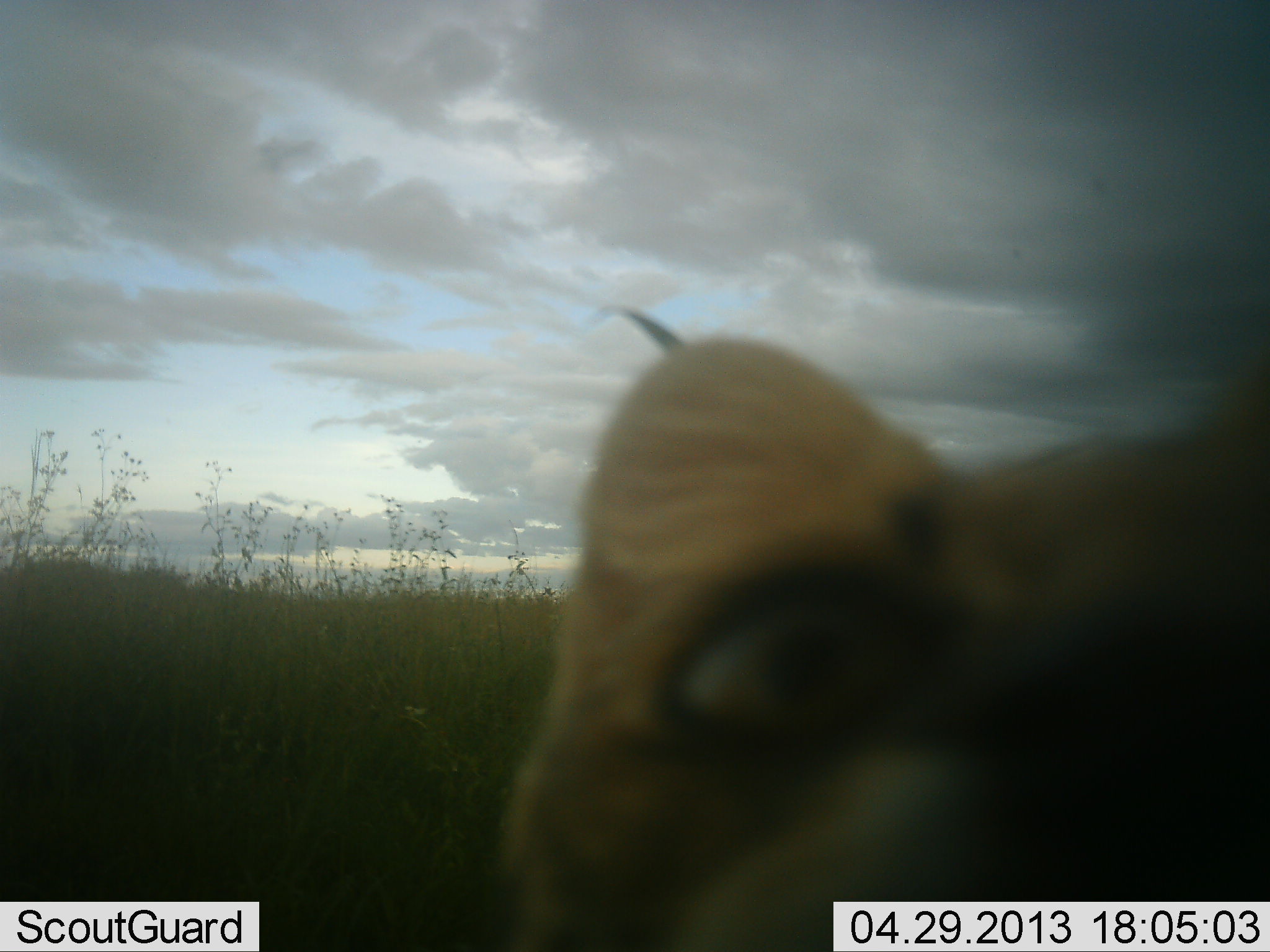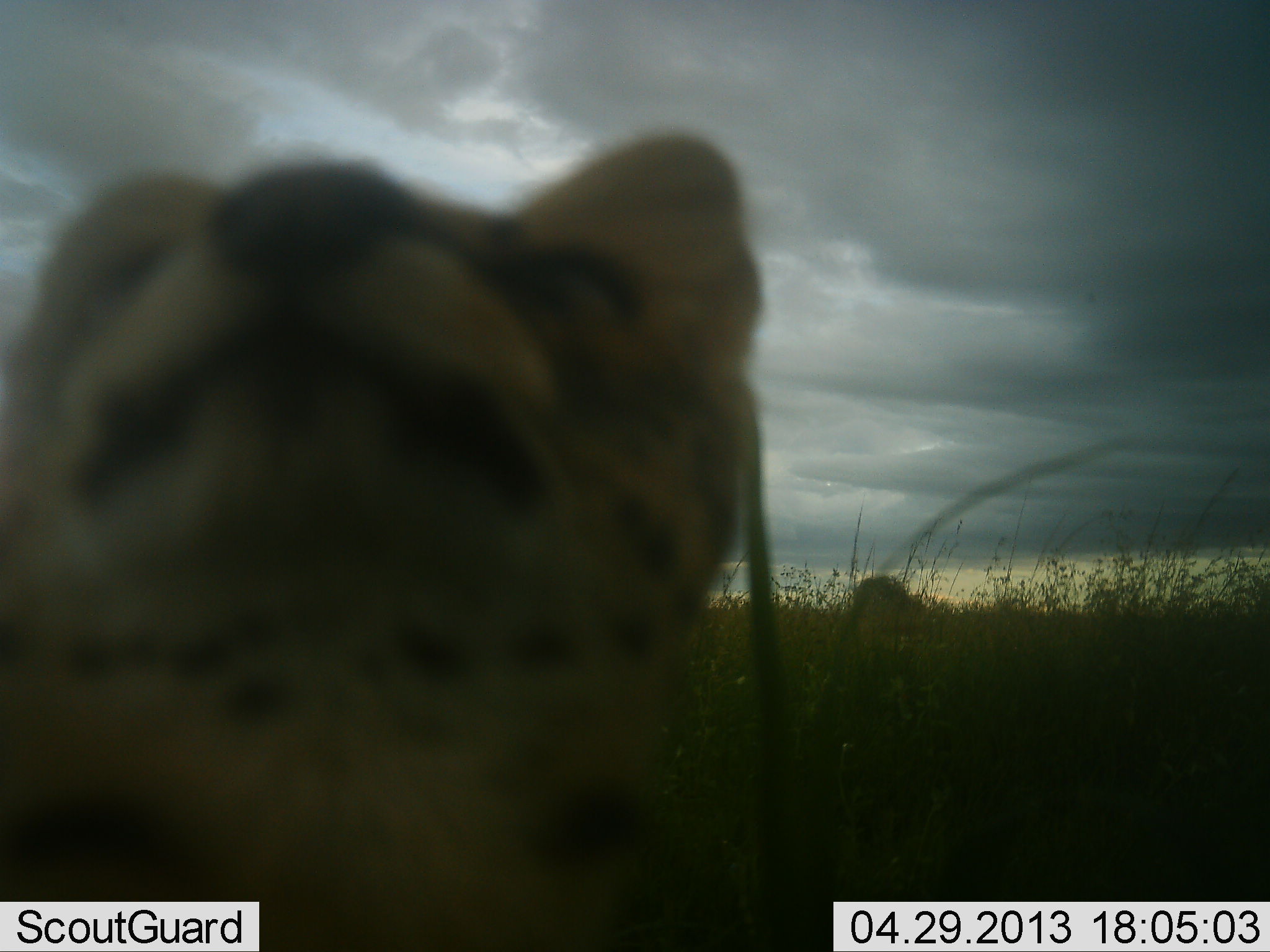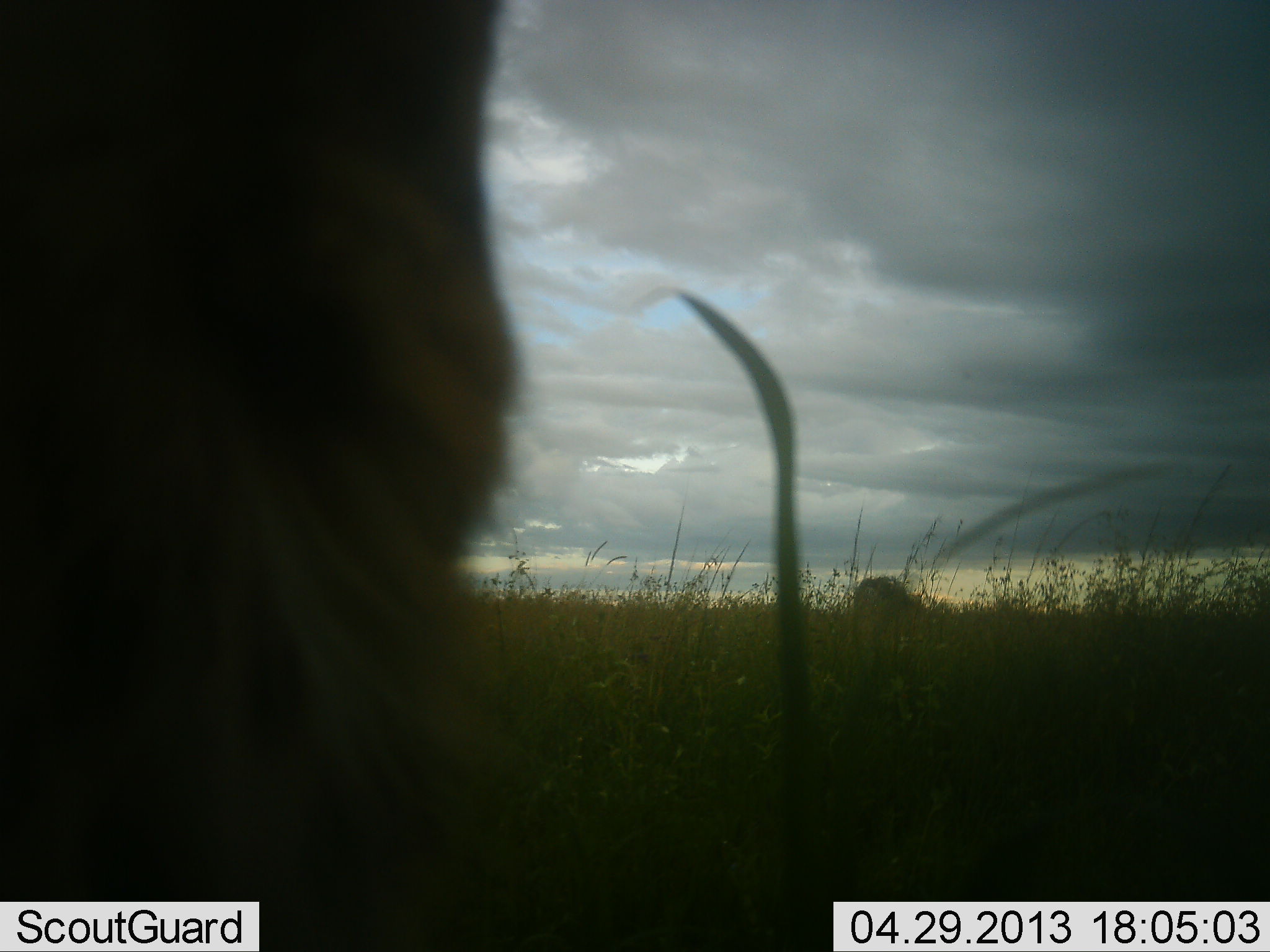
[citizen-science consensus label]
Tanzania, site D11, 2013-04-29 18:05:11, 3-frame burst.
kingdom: Animalia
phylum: Chordata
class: Mammalia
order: Carnivora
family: Felidae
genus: Leptailurus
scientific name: Leptailurus serval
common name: serval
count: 1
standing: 60%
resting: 0%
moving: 40%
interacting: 30%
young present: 10%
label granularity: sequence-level